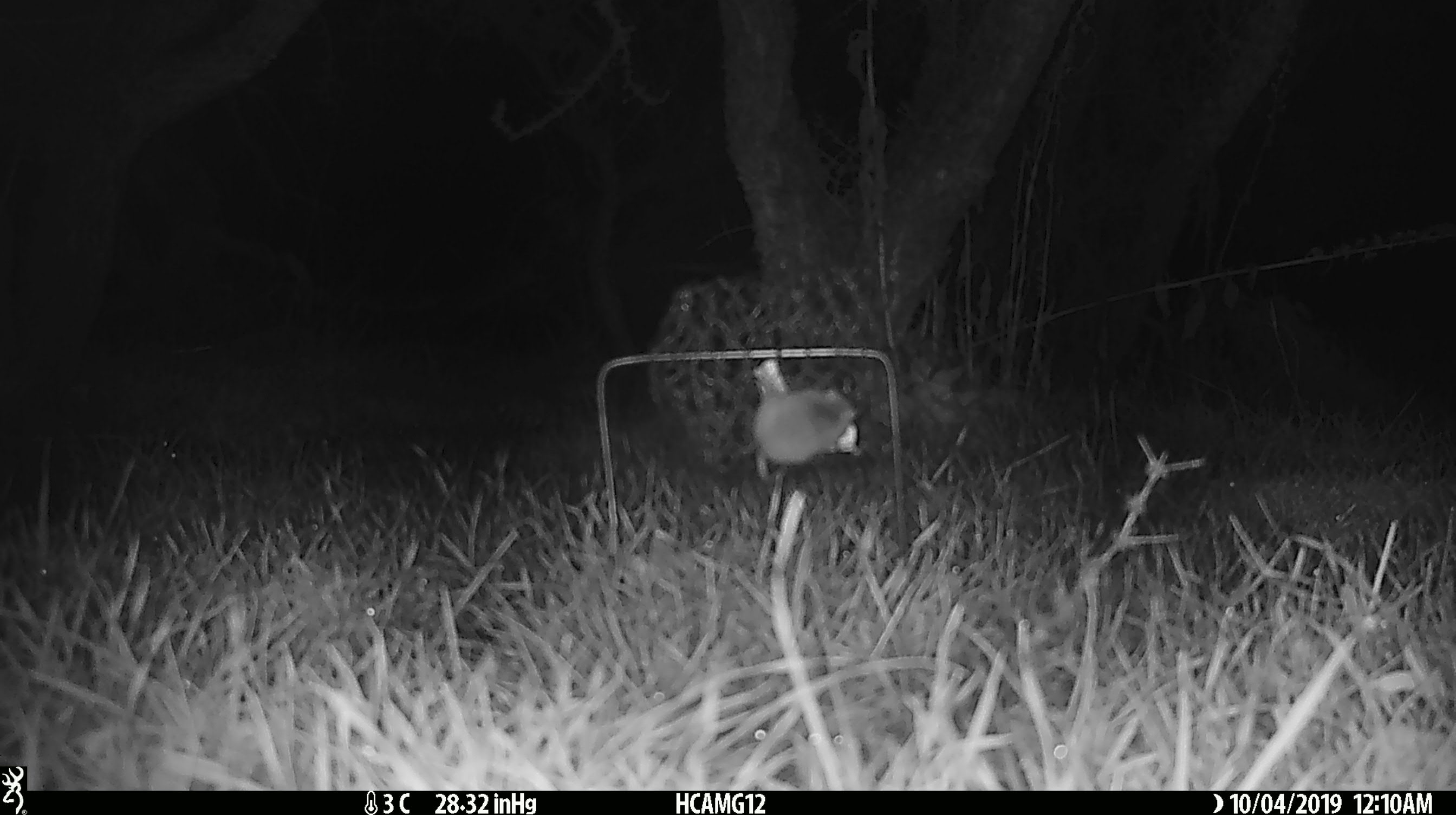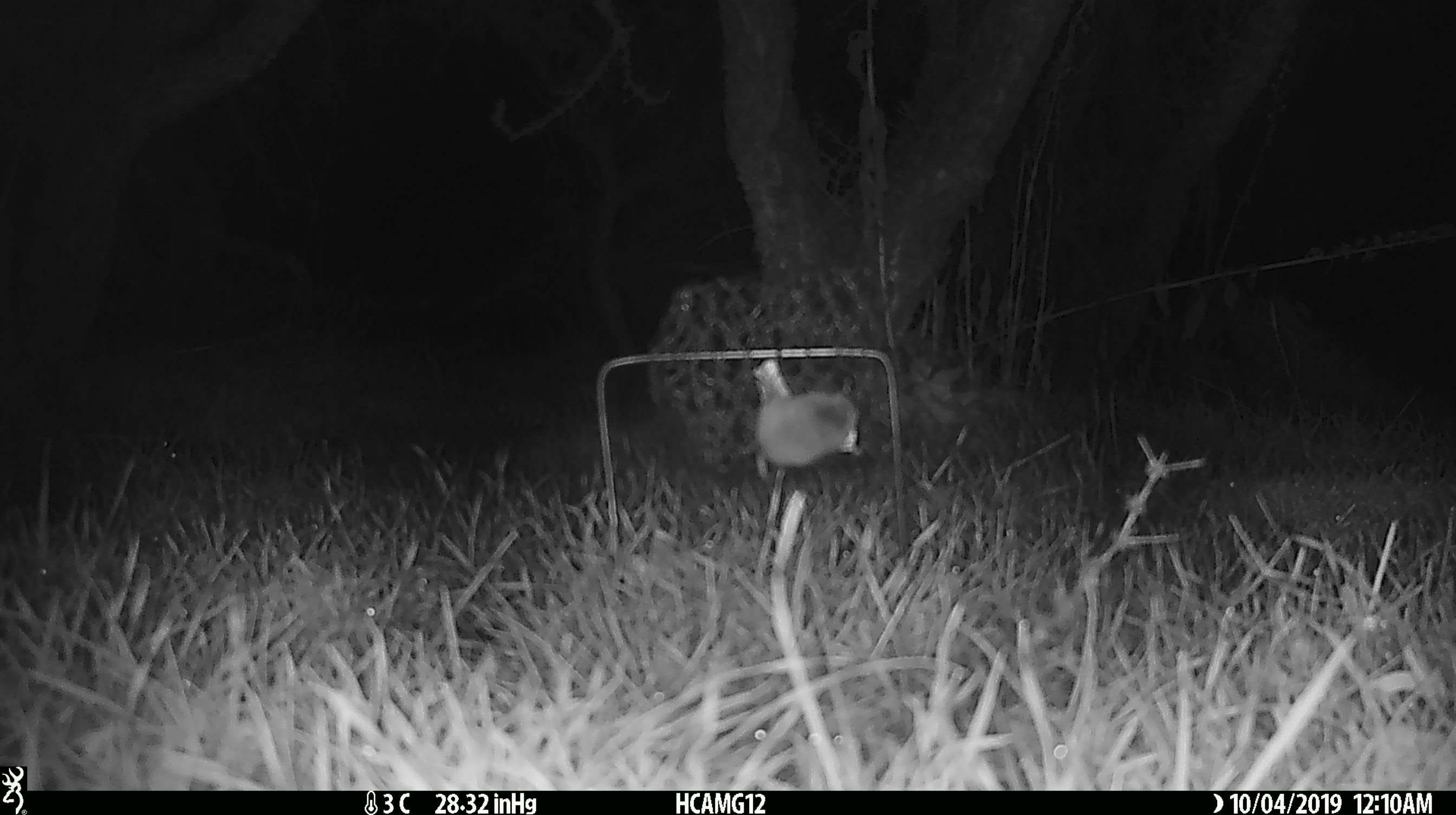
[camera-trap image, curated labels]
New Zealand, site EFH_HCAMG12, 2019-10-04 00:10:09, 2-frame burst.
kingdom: Animalia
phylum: Chordata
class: Mammalia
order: Rodentia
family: Muridae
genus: Mus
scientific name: Mus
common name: mouse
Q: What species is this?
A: Mouse (Mus).